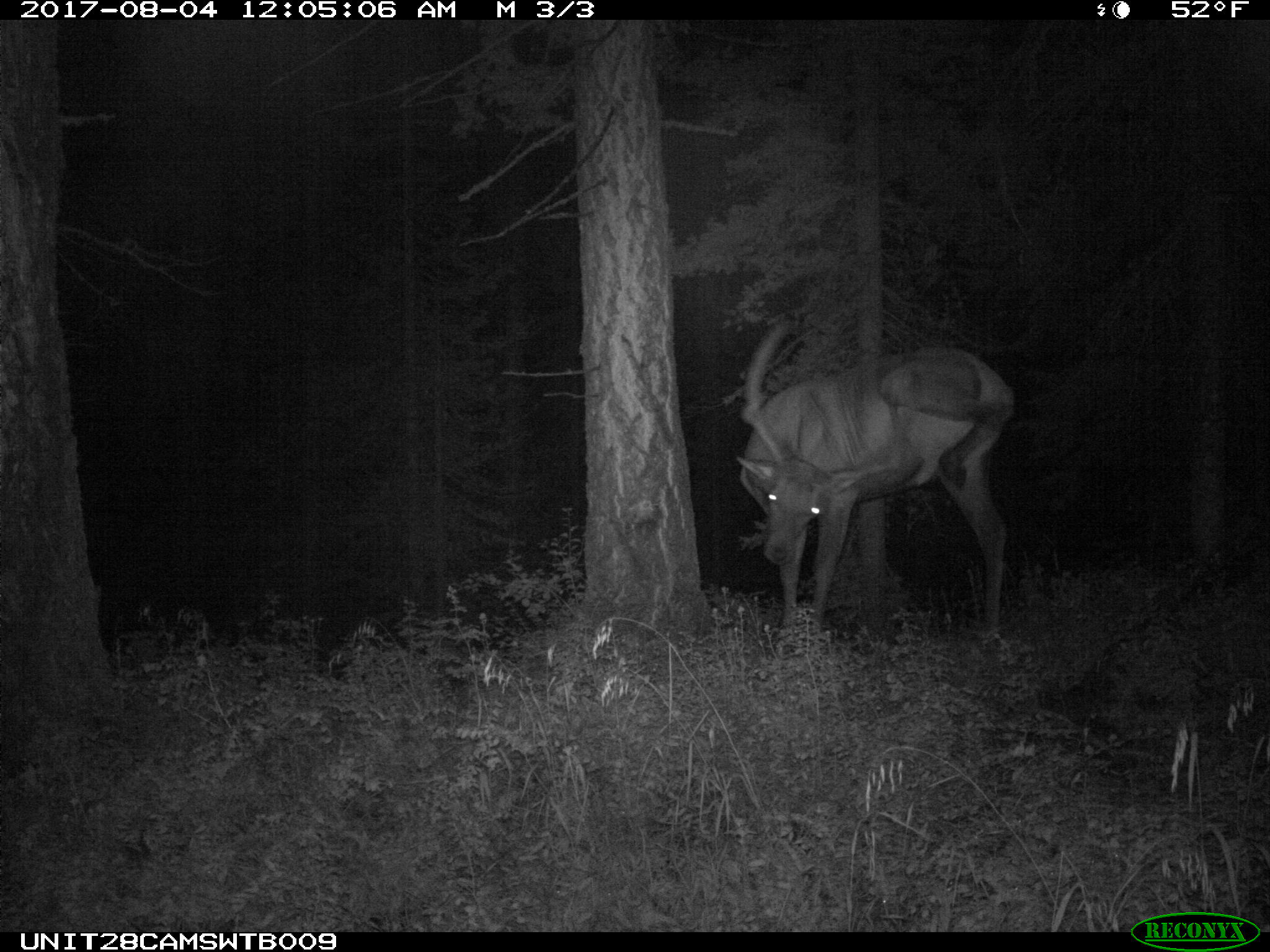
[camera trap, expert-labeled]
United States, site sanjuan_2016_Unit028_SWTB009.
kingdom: Animalia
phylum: Chordata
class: Mammalia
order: Artiodactyla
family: Cervidae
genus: Cervus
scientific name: Cervus elaphus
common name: red deer